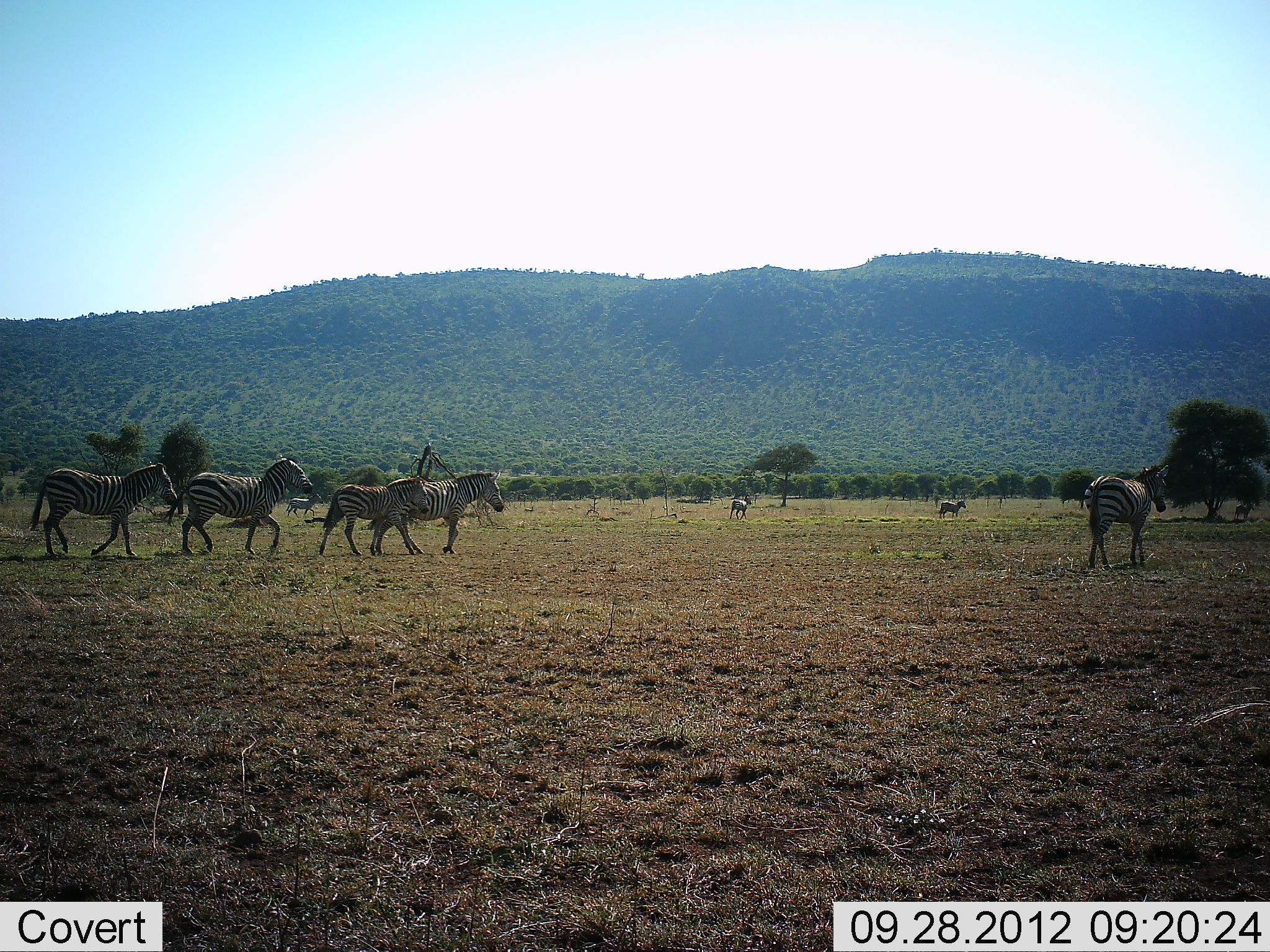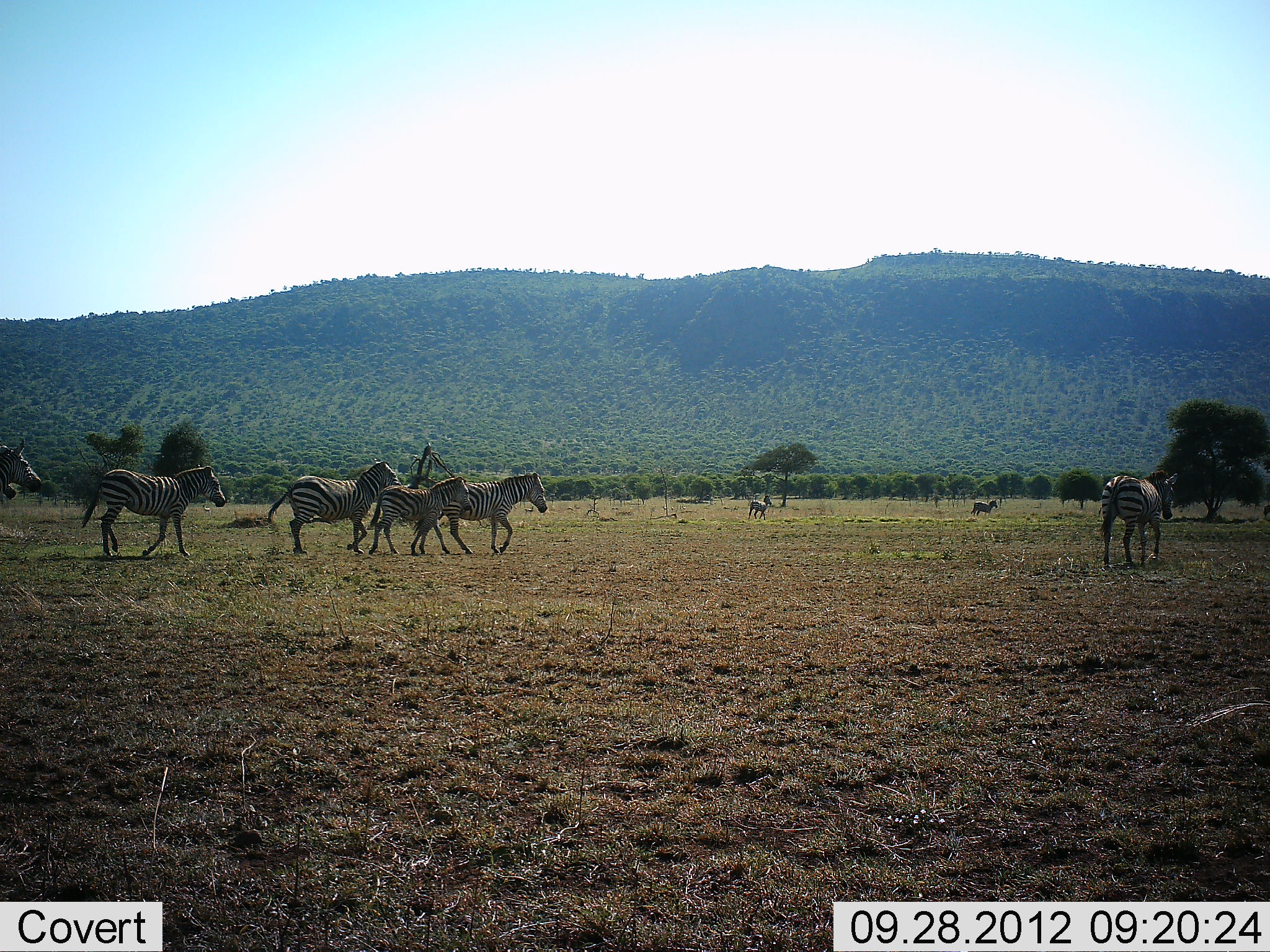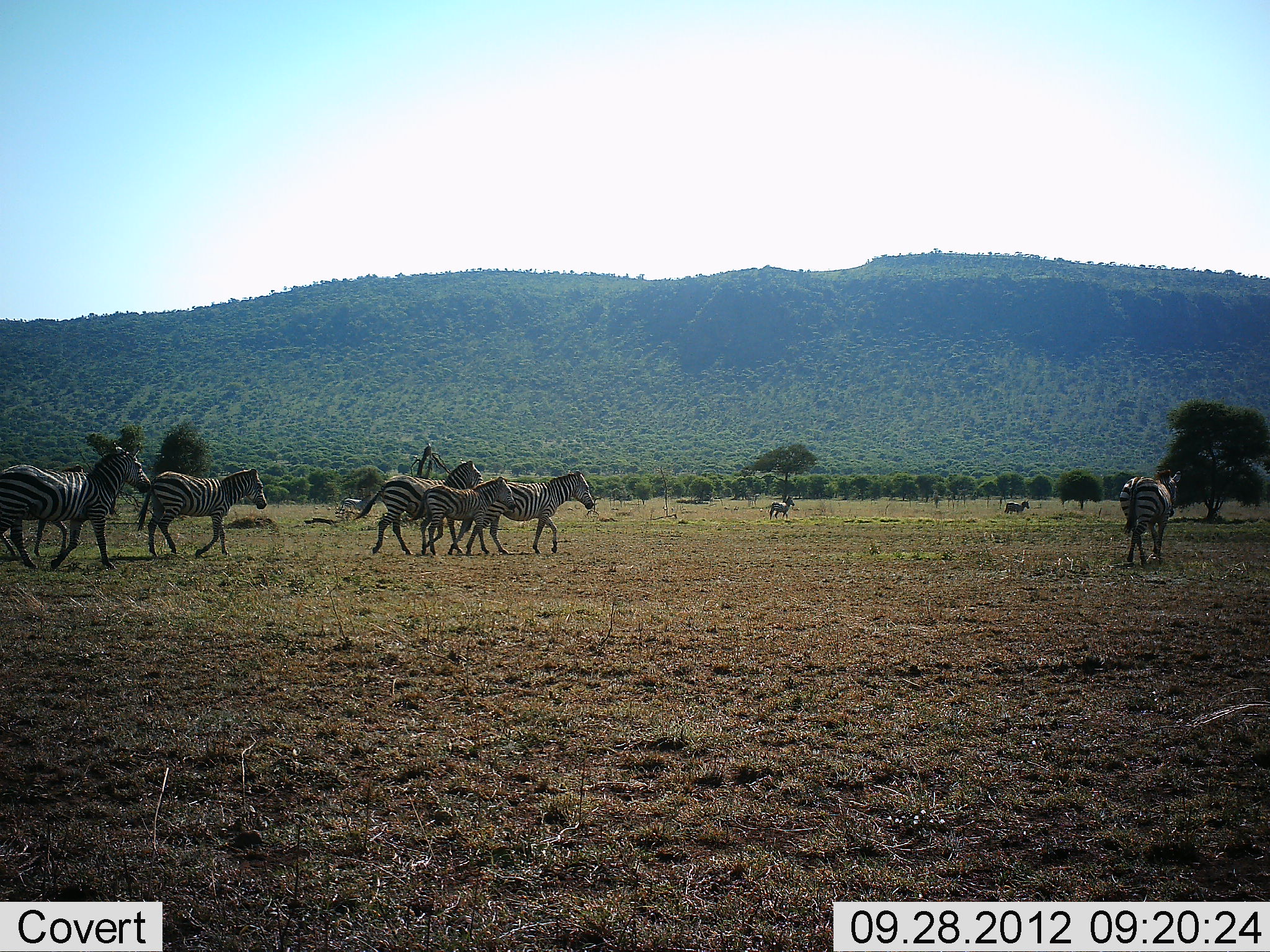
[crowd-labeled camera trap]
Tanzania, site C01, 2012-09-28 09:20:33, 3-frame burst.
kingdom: Animalia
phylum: Chordata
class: Mammalia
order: Perissodactyla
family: Equidae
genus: Equus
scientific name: Equus quagga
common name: plains zebra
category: zebra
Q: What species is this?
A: Zebra (plains zebra) (Equus quagga).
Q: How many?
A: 10.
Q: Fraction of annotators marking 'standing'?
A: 0%.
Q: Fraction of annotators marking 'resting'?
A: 0%.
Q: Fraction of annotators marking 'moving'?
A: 100%.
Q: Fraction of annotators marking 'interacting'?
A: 0%.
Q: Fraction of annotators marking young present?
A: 20%.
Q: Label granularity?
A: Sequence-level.